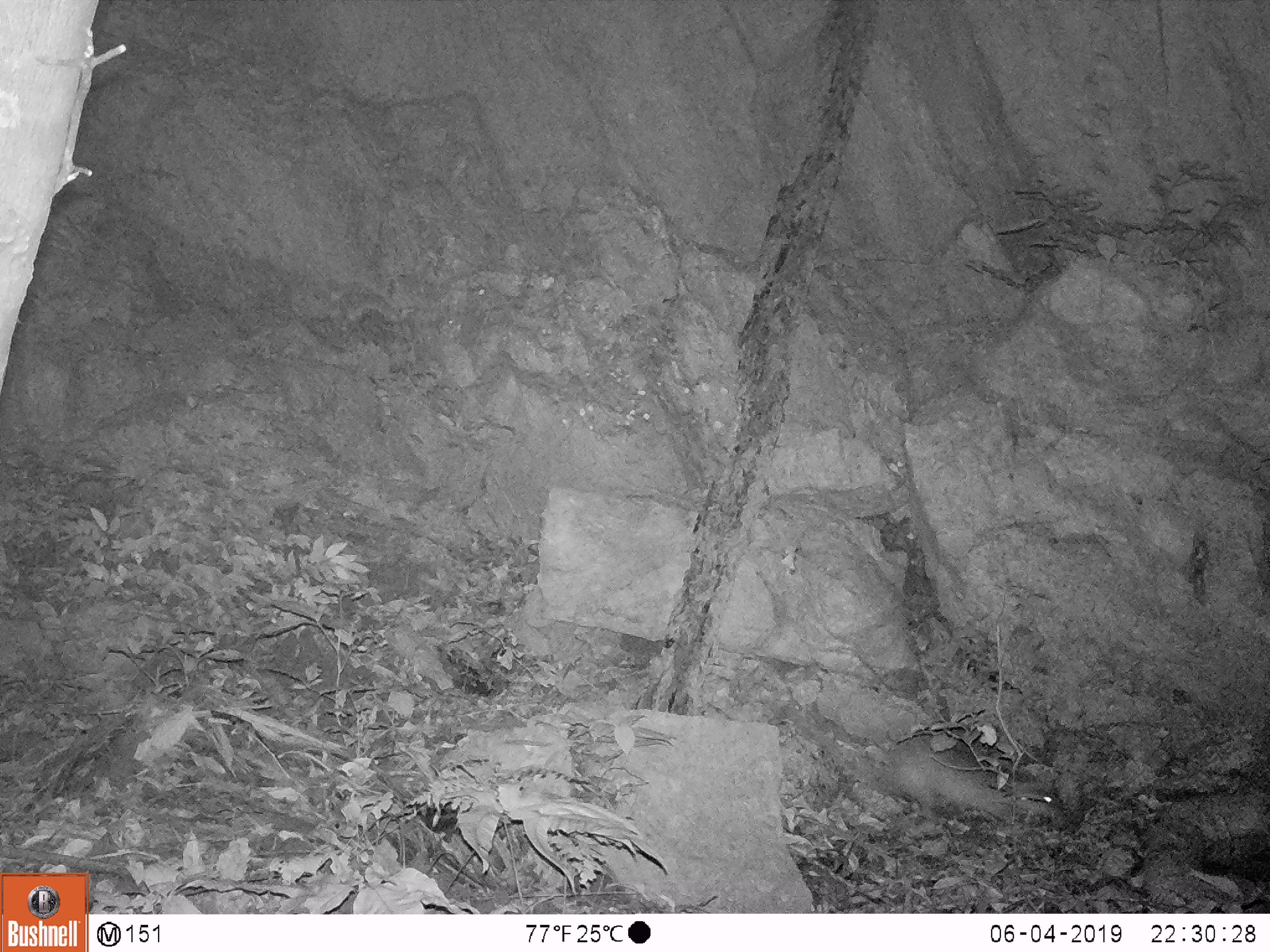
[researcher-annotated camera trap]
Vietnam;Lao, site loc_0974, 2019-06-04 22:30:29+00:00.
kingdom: Animalia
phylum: Chordata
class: Mammalia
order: Rodentia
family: Hystricidae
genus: Atherurus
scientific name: Atherurus macrourus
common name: asiatic brush-tailed porcupine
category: asiatic brush tailed porcupine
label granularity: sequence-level